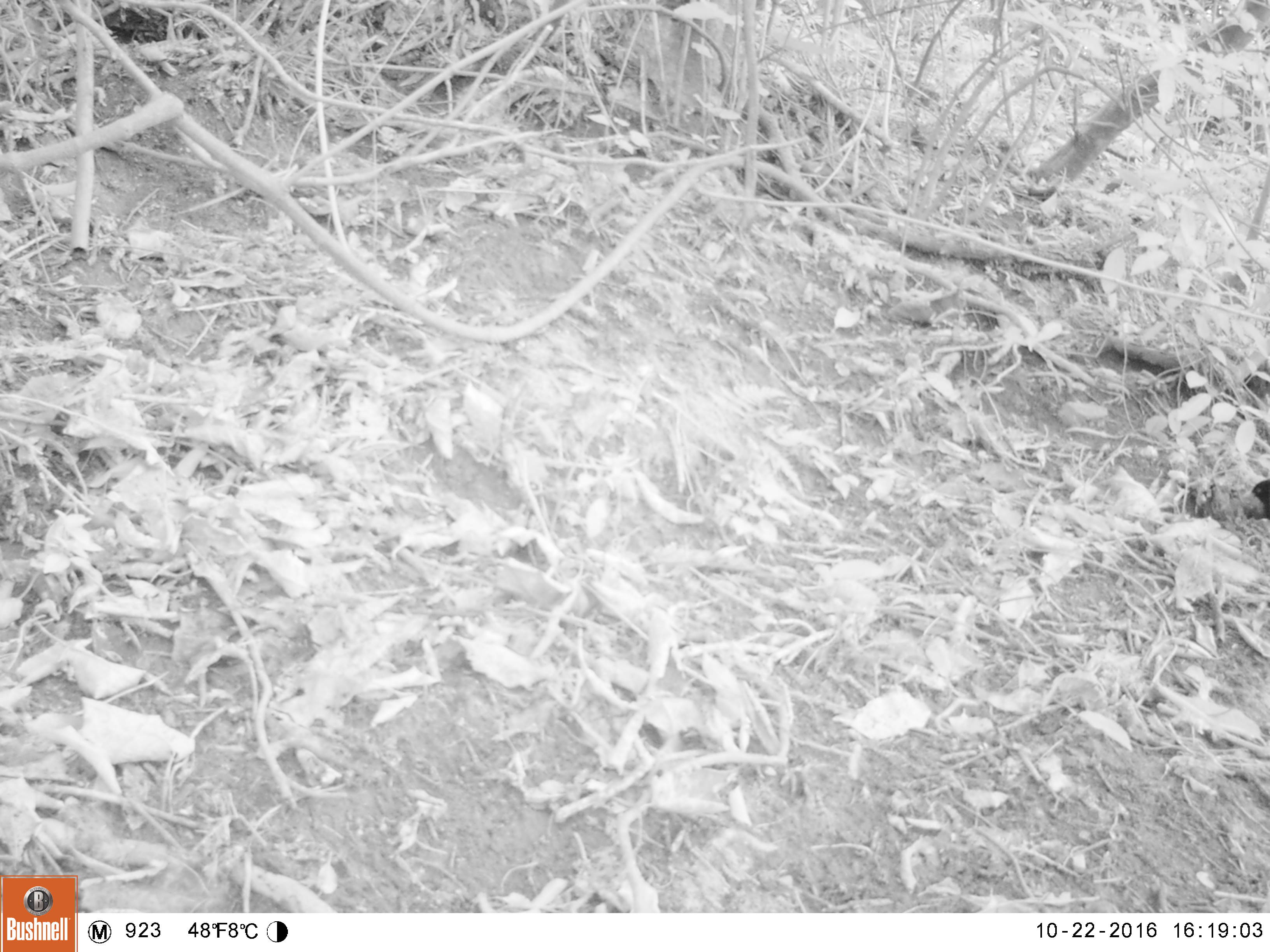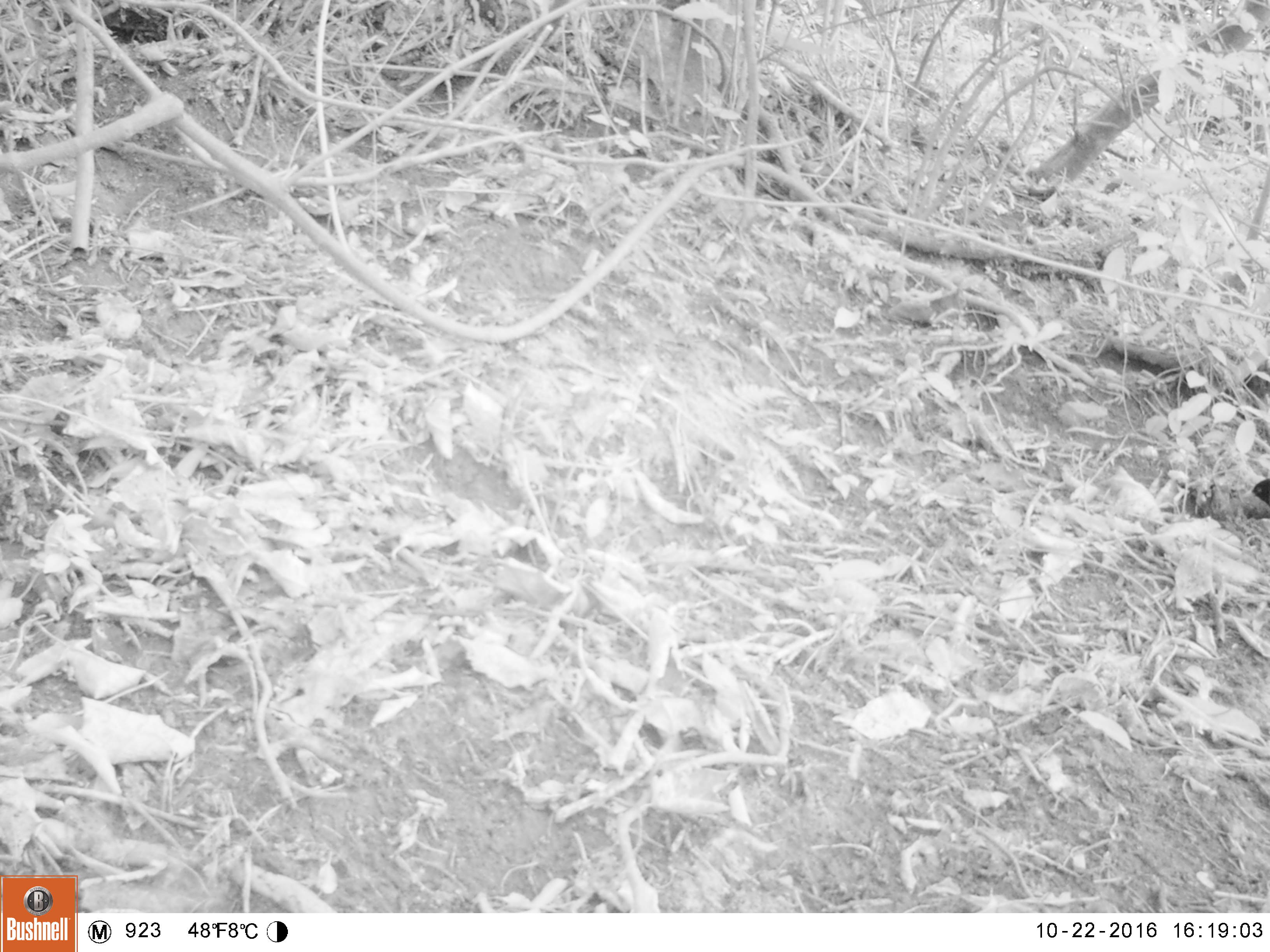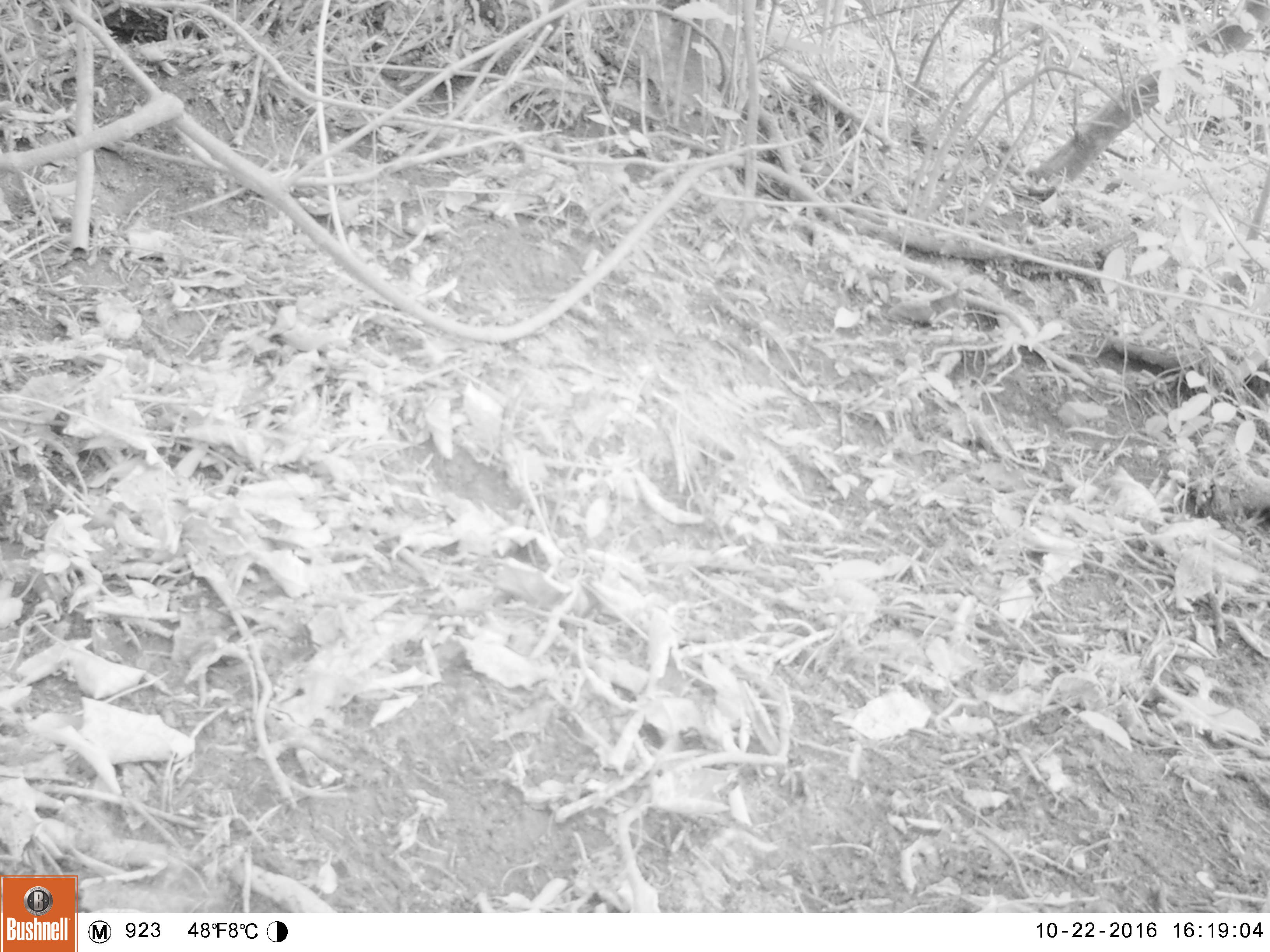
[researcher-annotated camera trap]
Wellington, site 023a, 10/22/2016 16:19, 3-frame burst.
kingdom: Animalia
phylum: Chordata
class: Aves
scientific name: Aves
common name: bird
Bird (Aves).